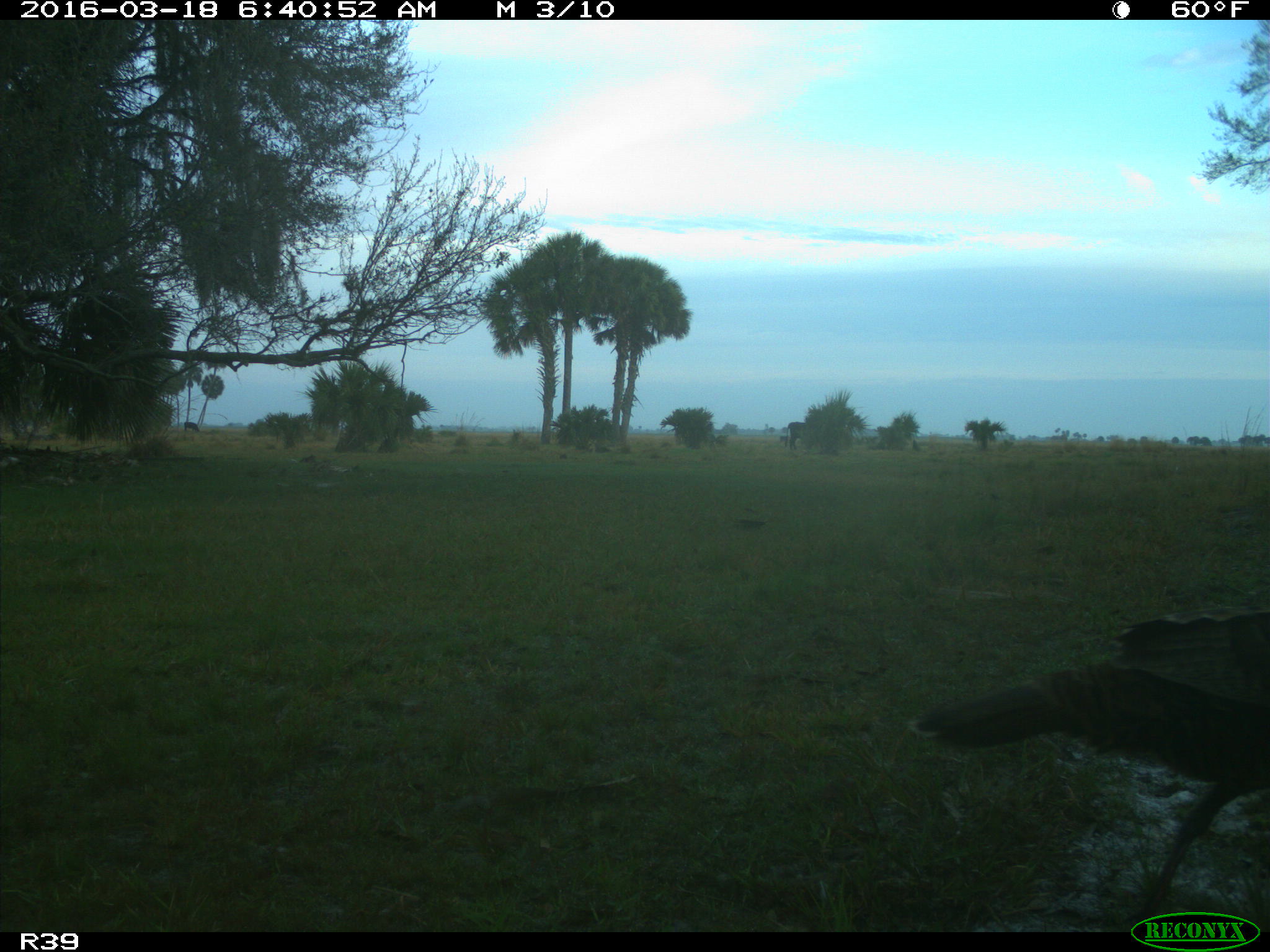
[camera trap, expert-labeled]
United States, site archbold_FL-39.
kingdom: Animalia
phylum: Chordata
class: Aves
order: Galliformes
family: Phasianidae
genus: Meleagris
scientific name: Meleagris gallopavo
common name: wild turkey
Meleagris gallopavo (wild turkey).